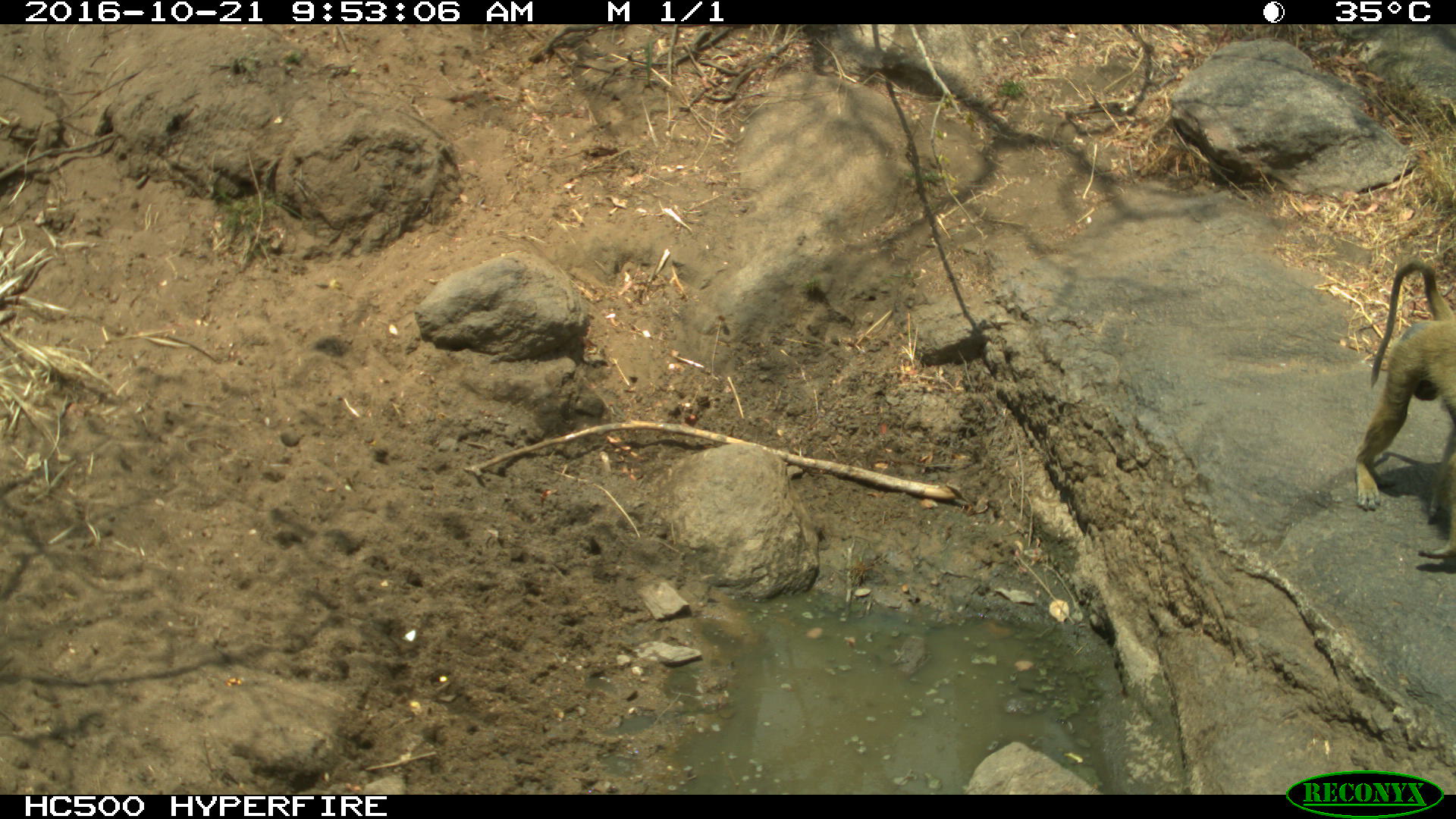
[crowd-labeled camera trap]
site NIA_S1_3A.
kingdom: Animalia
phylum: Chordata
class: Mammalia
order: Primates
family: Cercopithecidae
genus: Papio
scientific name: Papio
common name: baboon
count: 1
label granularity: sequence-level